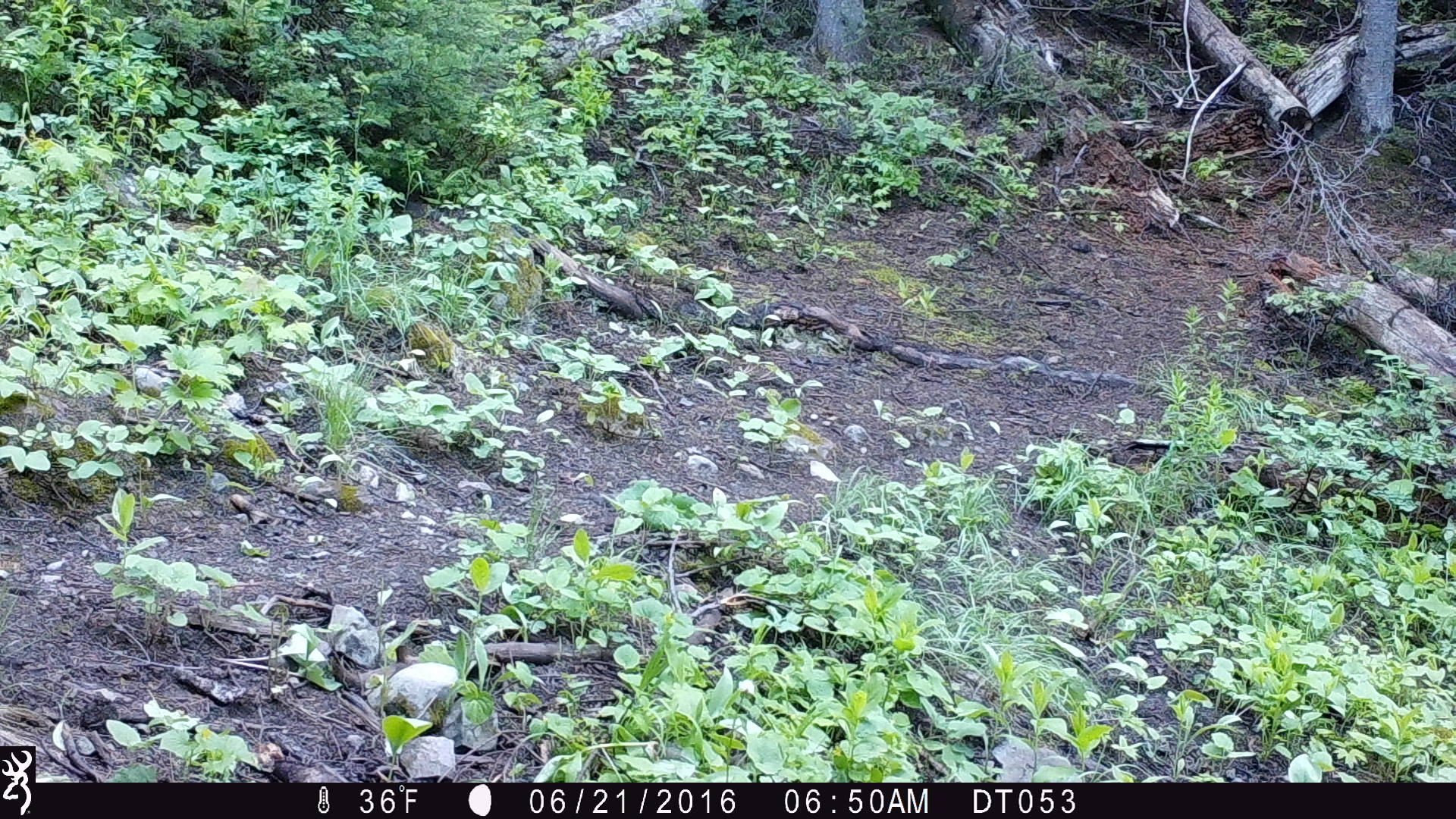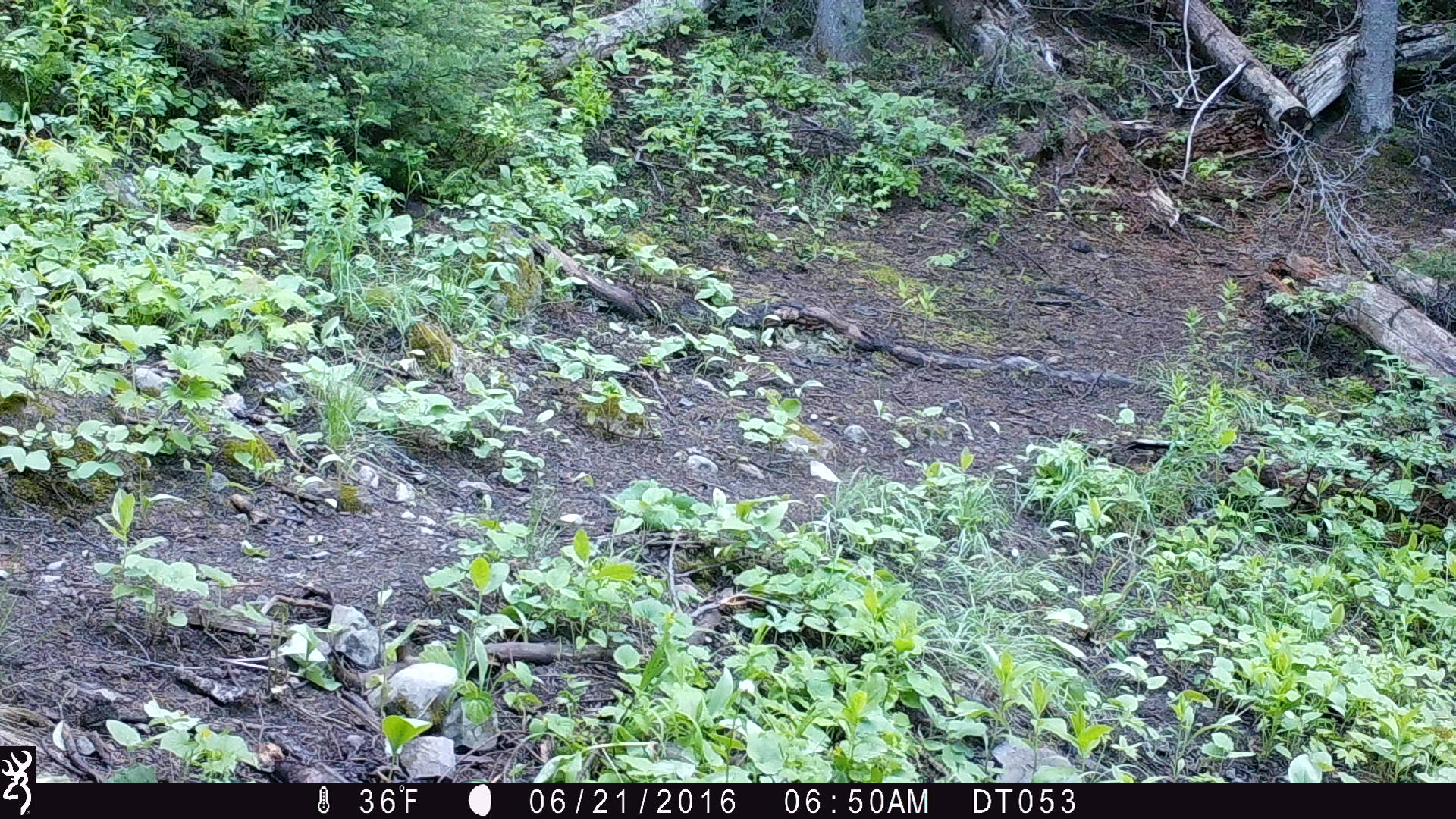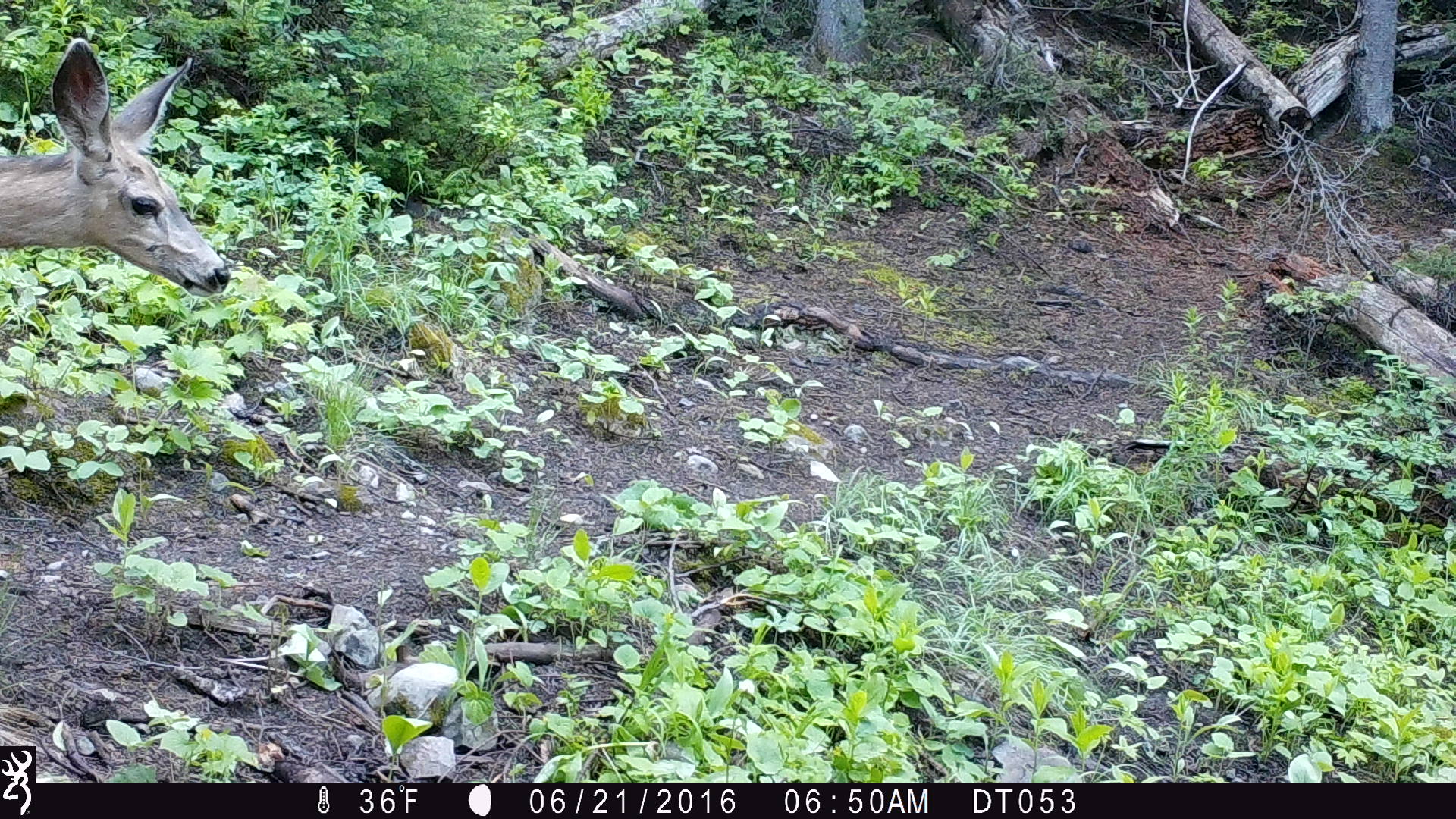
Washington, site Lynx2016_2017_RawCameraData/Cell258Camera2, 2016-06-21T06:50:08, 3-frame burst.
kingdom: Animalia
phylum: Chordata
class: Mammalia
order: Artiodactyla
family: Cervidae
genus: Odocoileus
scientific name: Odocoileus hemionus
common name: mule deer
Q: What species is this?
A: Odocoileus hemionus (mule deer).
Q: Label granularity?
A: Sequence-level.